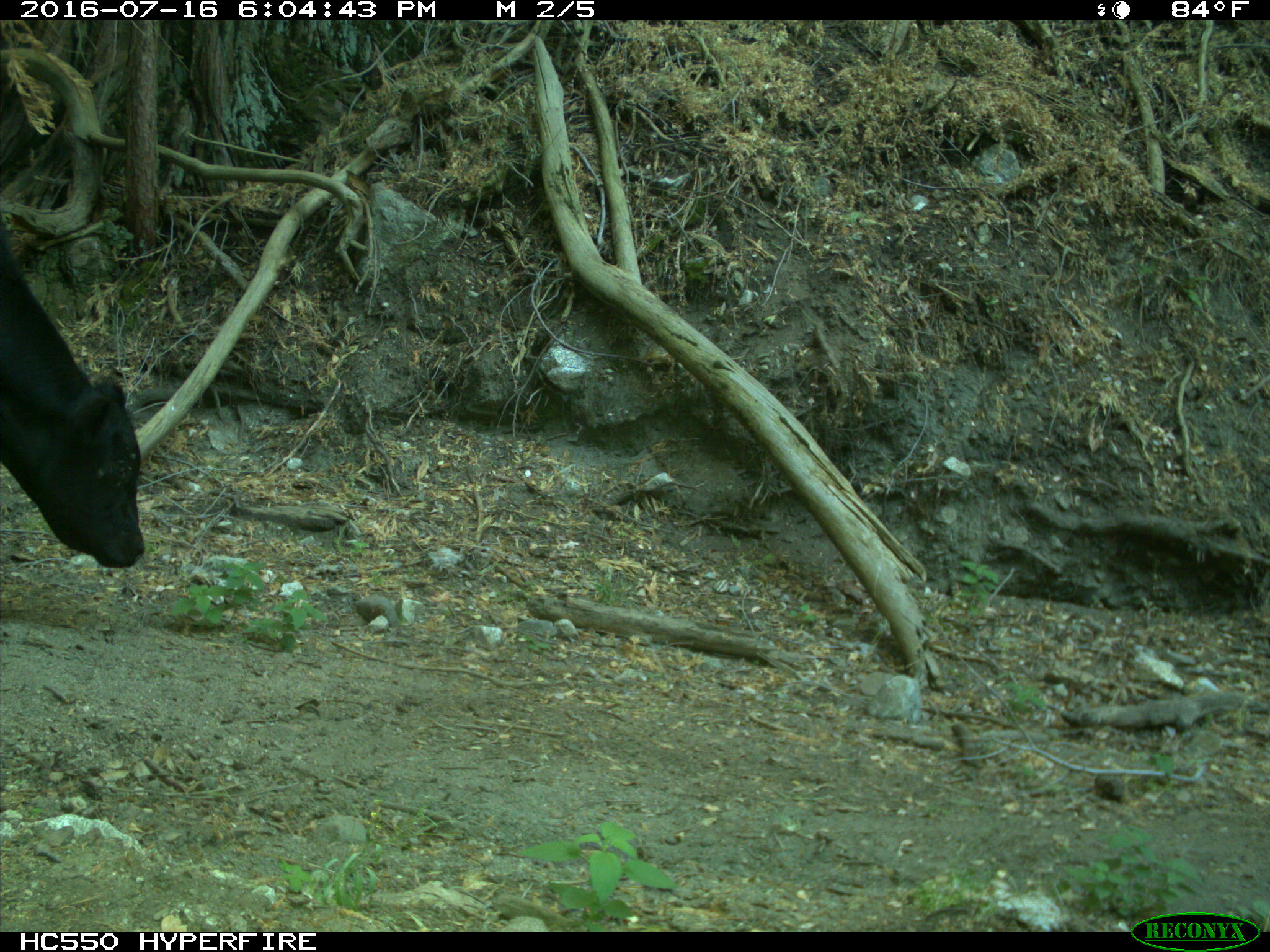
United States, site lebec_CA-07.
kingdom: Animalia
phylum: Chordata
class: Mammalia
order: Artiodactyla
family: Bovidae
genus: Bos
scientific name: Bos taurus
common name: domestic cow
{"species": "Bos taurus (domestic cow)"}